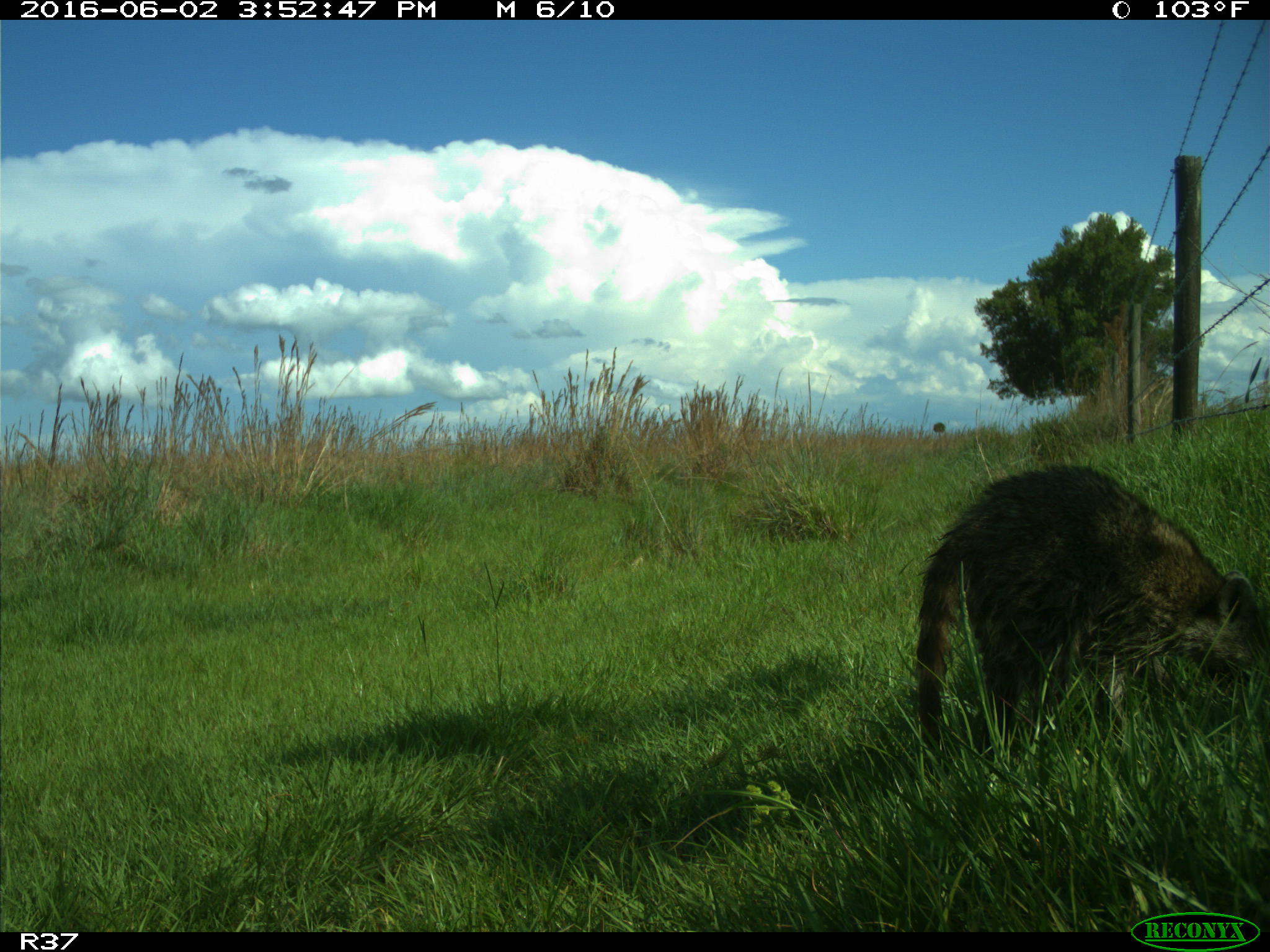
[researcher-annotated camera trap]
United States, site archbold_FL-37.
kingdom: Animalia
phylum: Chordata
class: Mammalia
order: Carnivora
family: Procyonidae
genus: Procyon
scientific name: Procyon lotor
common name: common raccoon